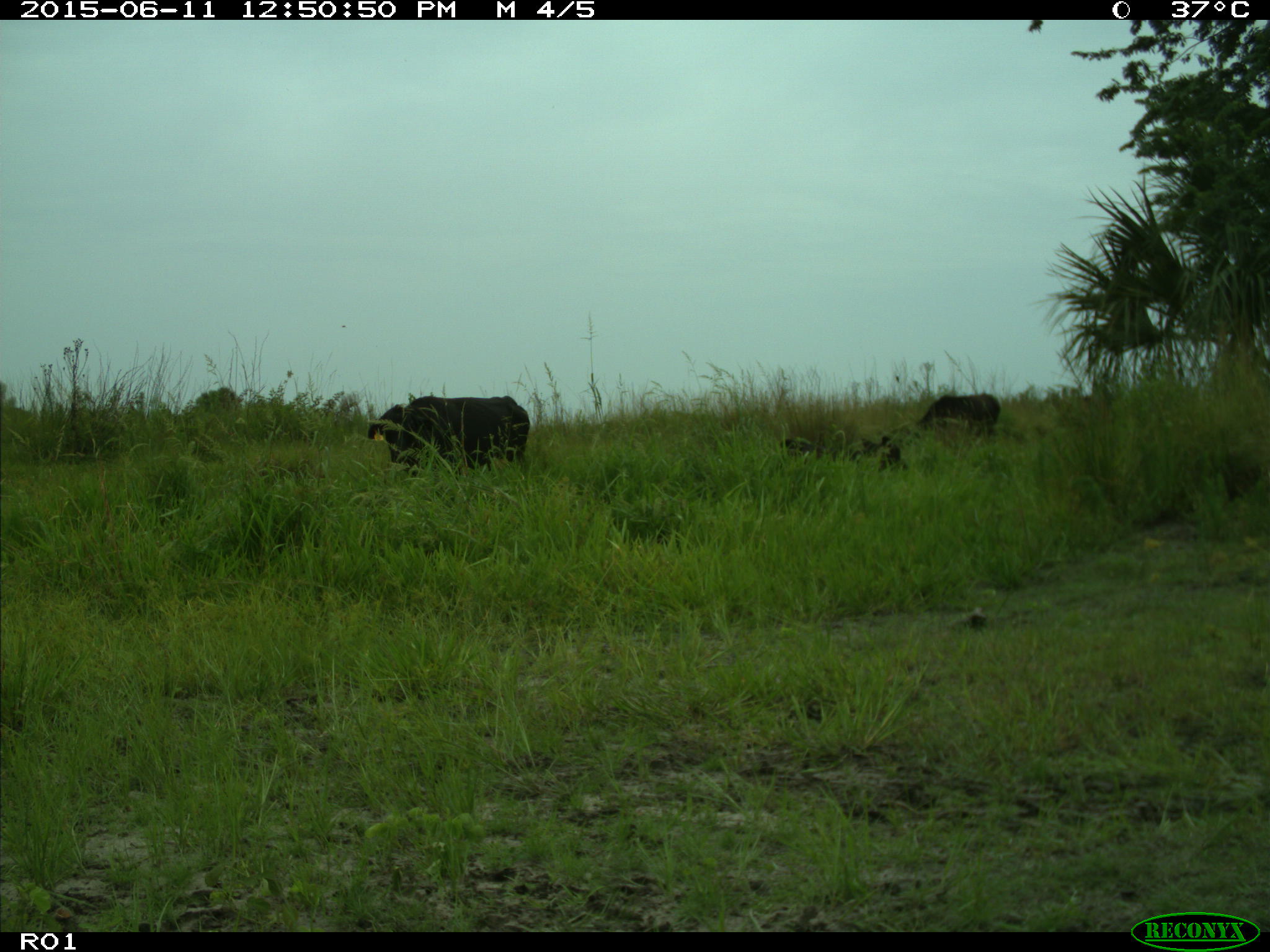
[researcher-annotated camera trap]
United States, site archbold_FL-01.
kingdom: Animalia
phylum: Chordata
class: Mammalia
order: Artiodactyla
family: Bovidae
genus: Bos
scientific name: Bos taurus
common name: domestic cow